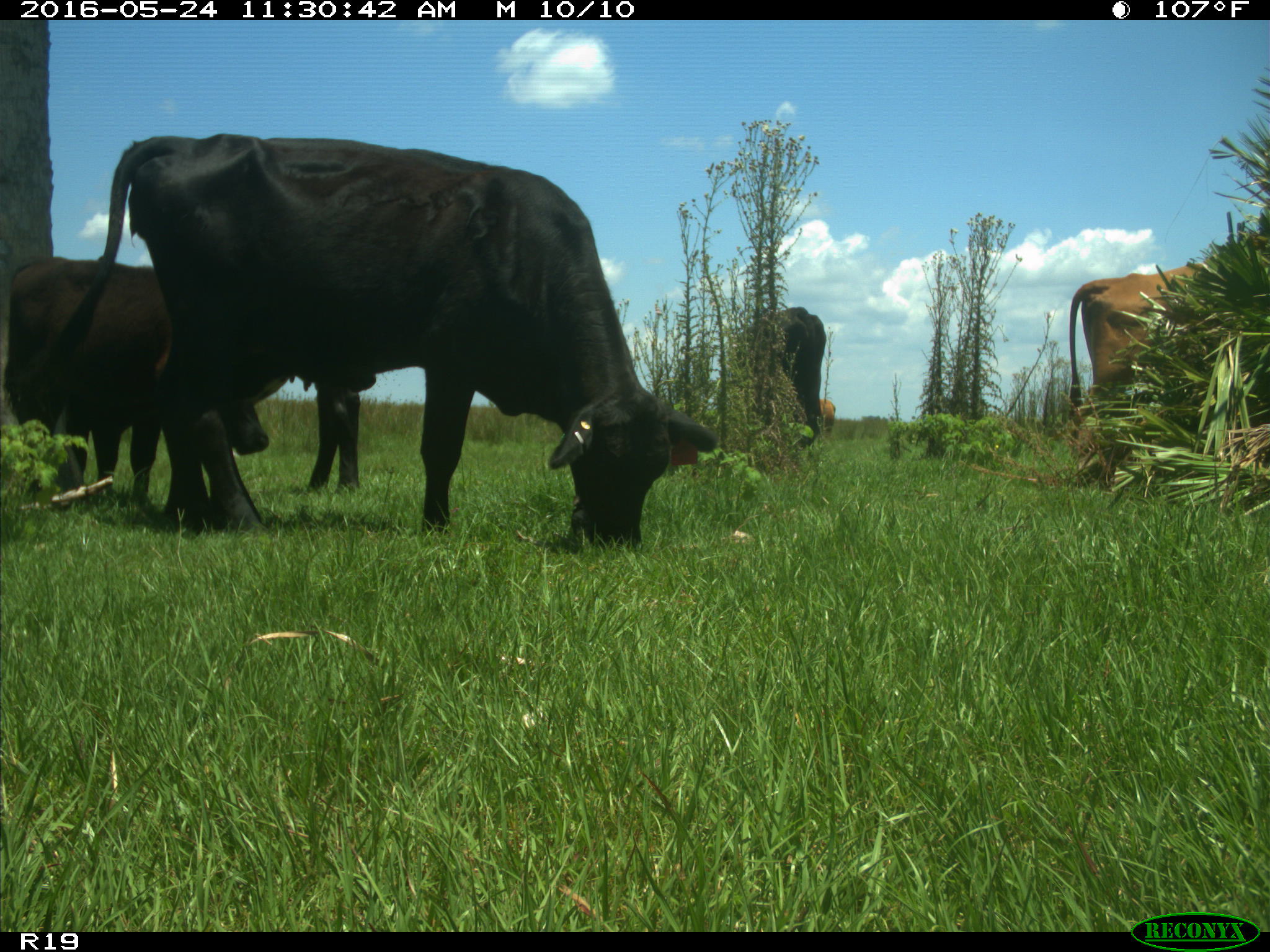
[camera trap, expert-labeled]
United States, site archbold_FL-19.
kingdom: Animalia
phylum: Chordata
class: Mammalia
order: Artiodactyla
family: Bovidae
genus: Bos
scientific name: Bos taurus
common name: domestic cow